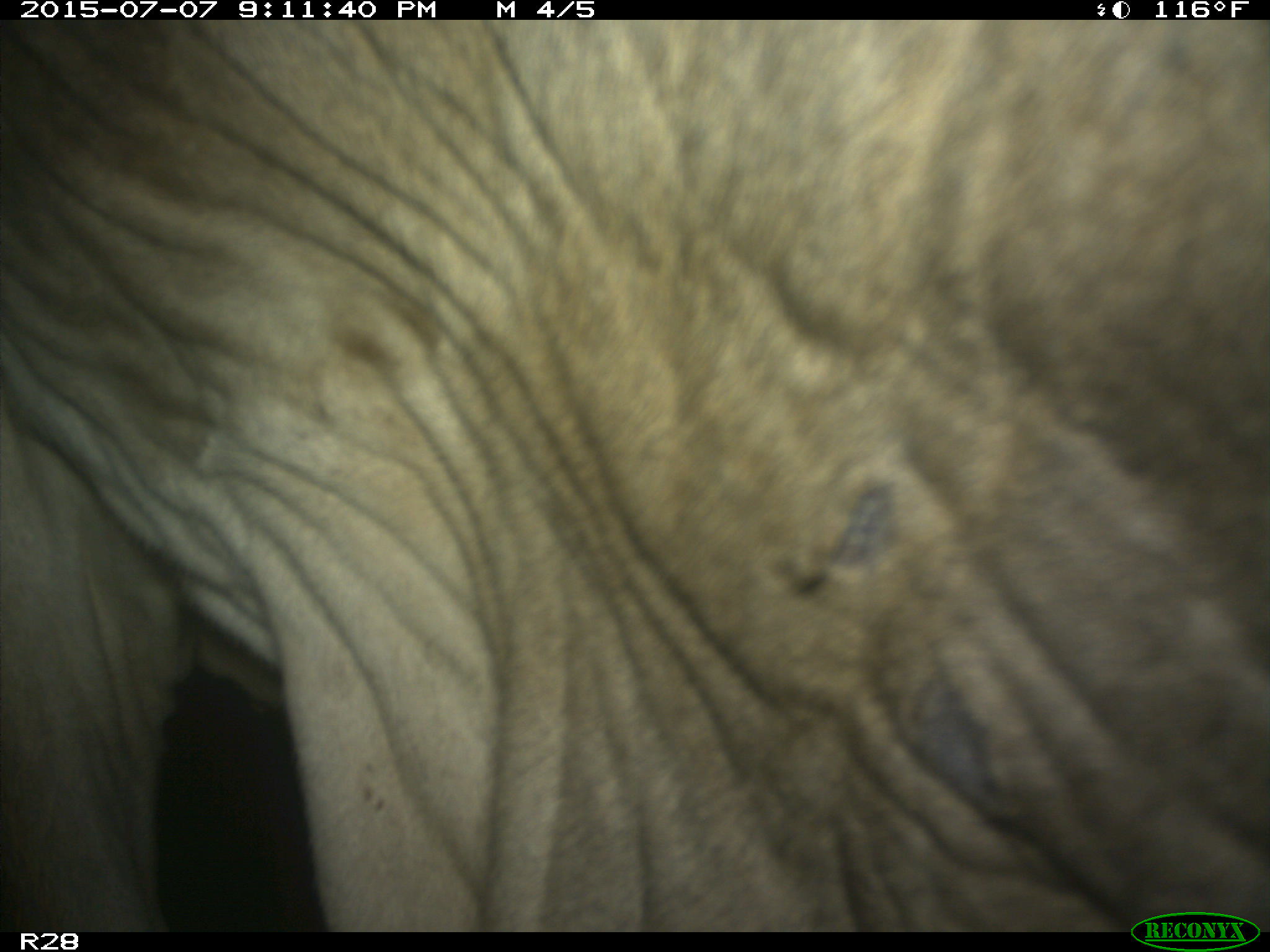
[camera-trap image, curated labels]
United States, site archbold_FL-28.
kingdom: Animalia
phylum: Chordata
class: Mammalia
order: Artiodactyla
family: Bovidae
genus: Bos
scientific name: Bos taurus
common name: domestic cow